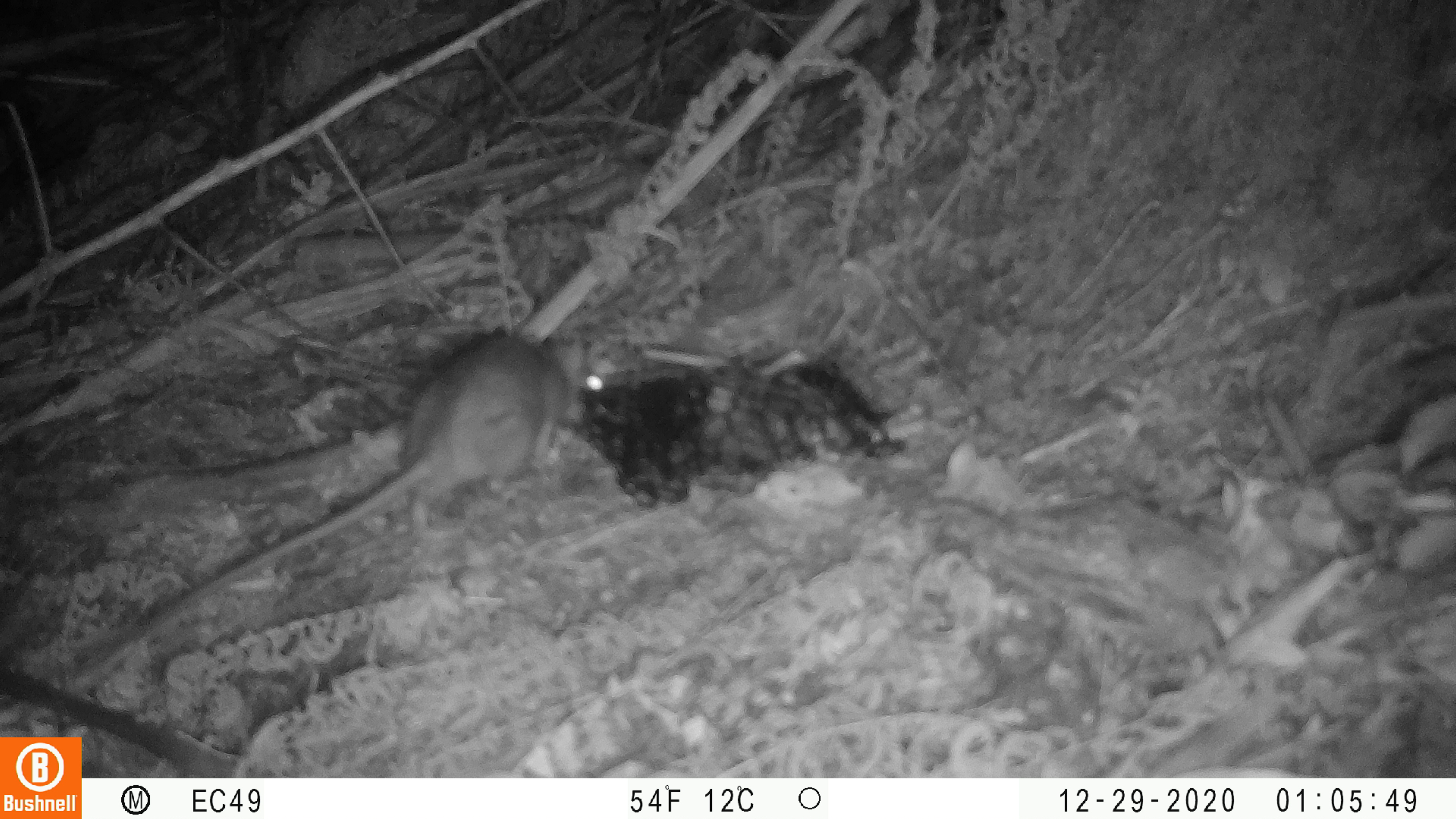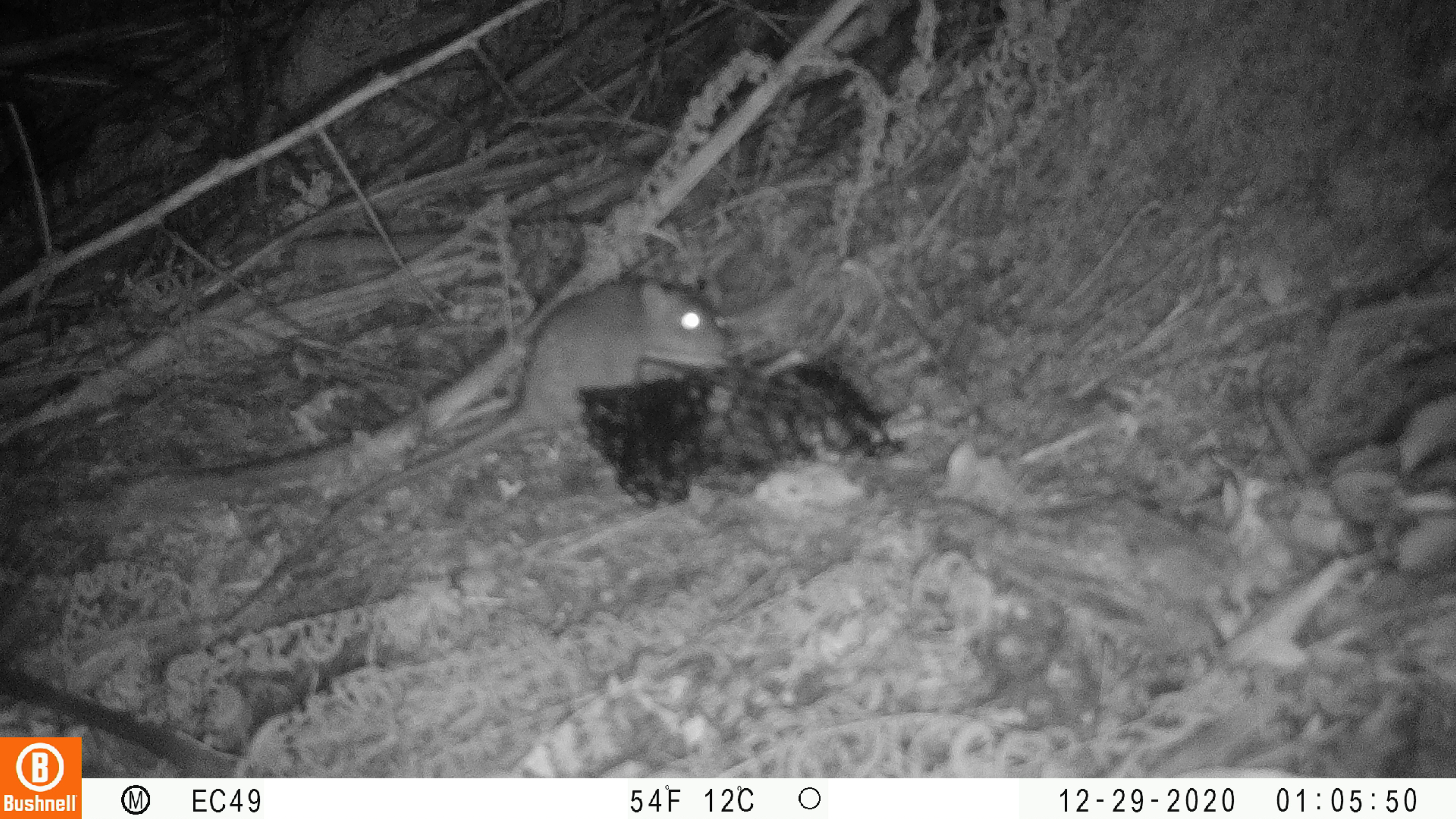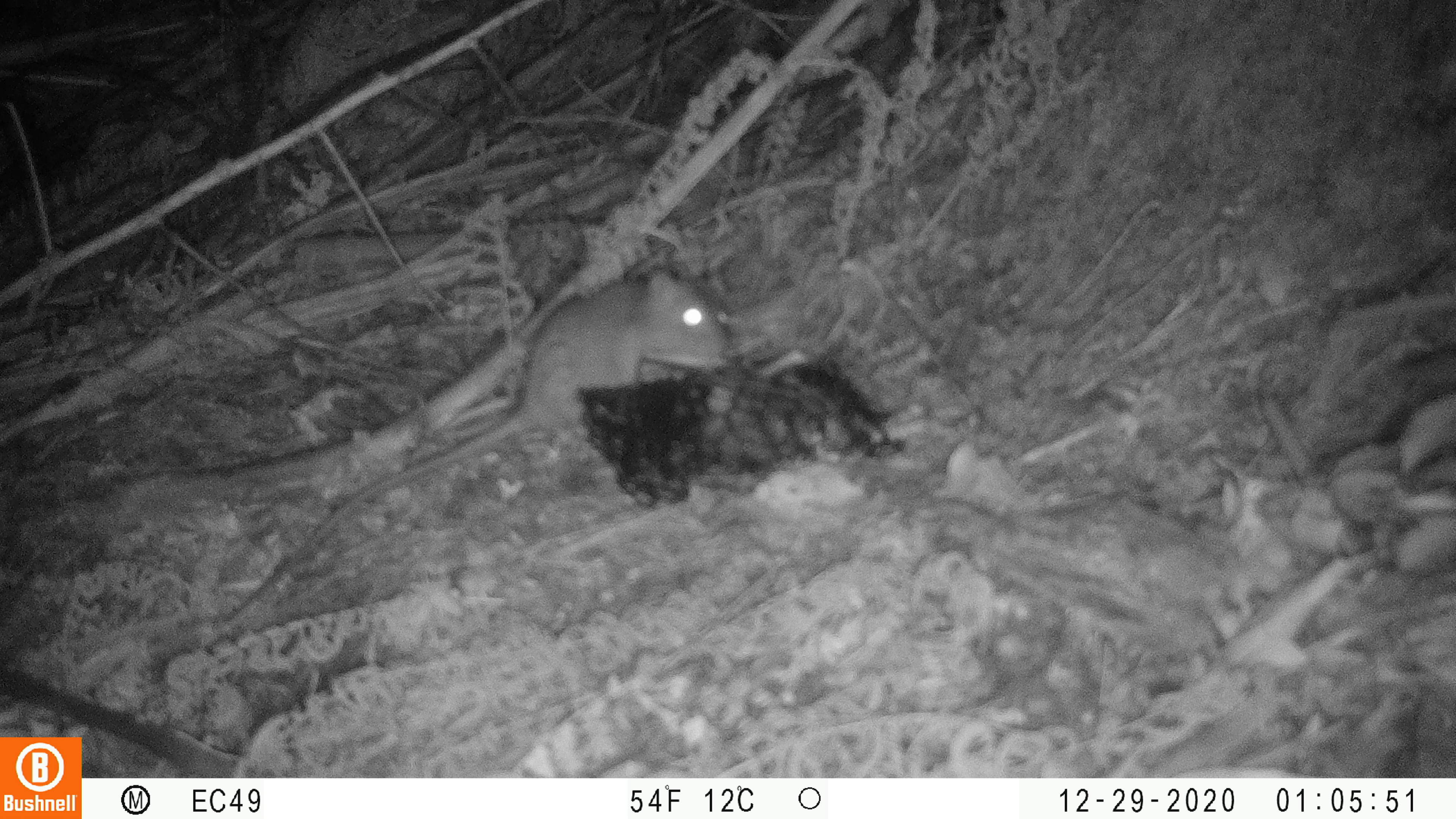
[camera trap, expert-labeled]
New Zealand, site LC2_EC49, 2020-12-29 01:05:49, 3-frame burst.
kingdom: Animalia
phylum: Chordata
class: Mammalia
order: Rodentia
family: Muridae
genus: Rattus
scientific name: Rattus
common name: rat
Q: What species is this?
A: Rat (Rattus).